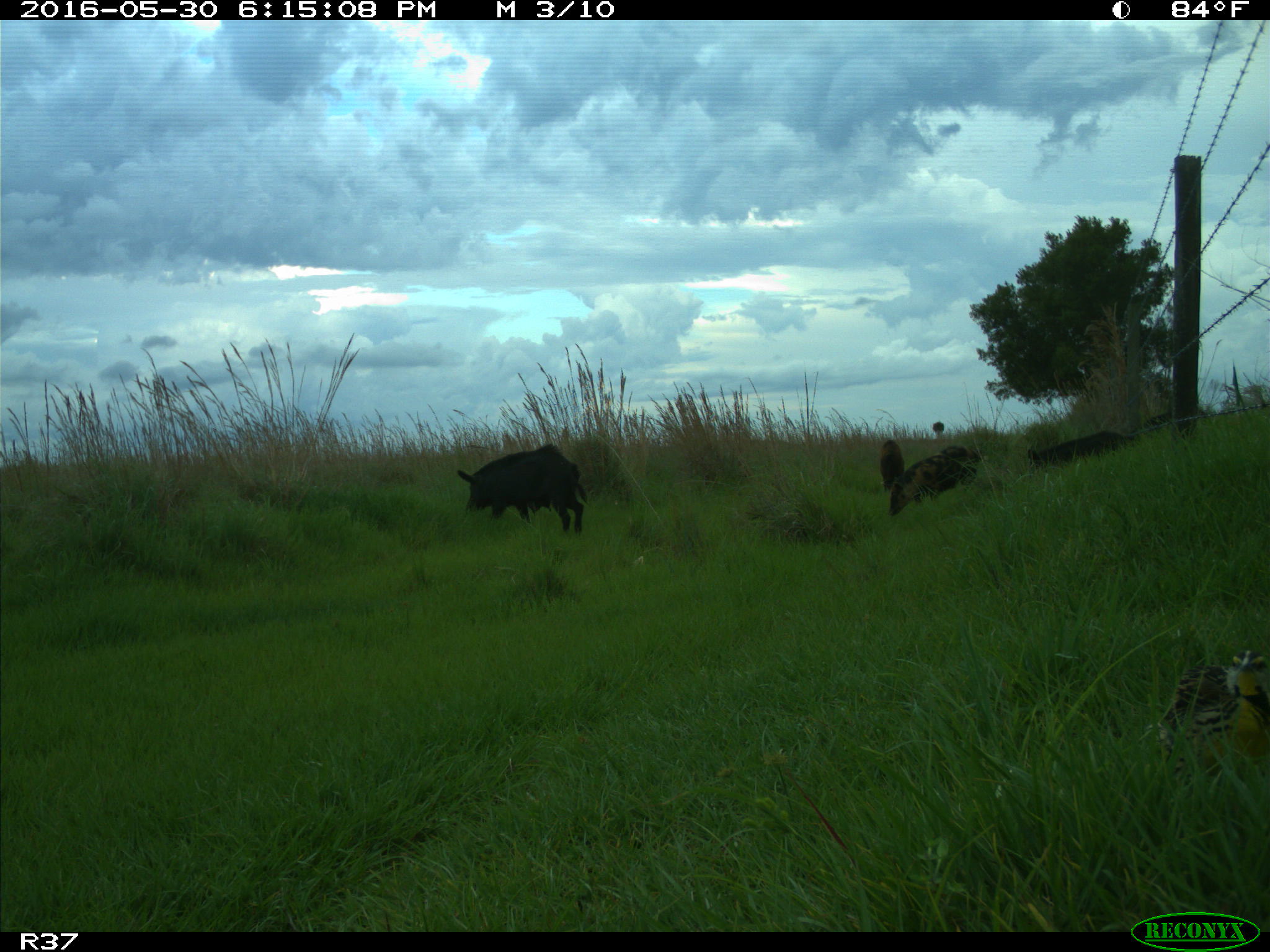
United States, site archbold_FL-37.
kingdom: Animalia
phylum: Chordata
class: Mammalia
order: Artiodactyla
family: Suidae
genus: Sus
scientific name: Sus scrofa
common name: wild boar